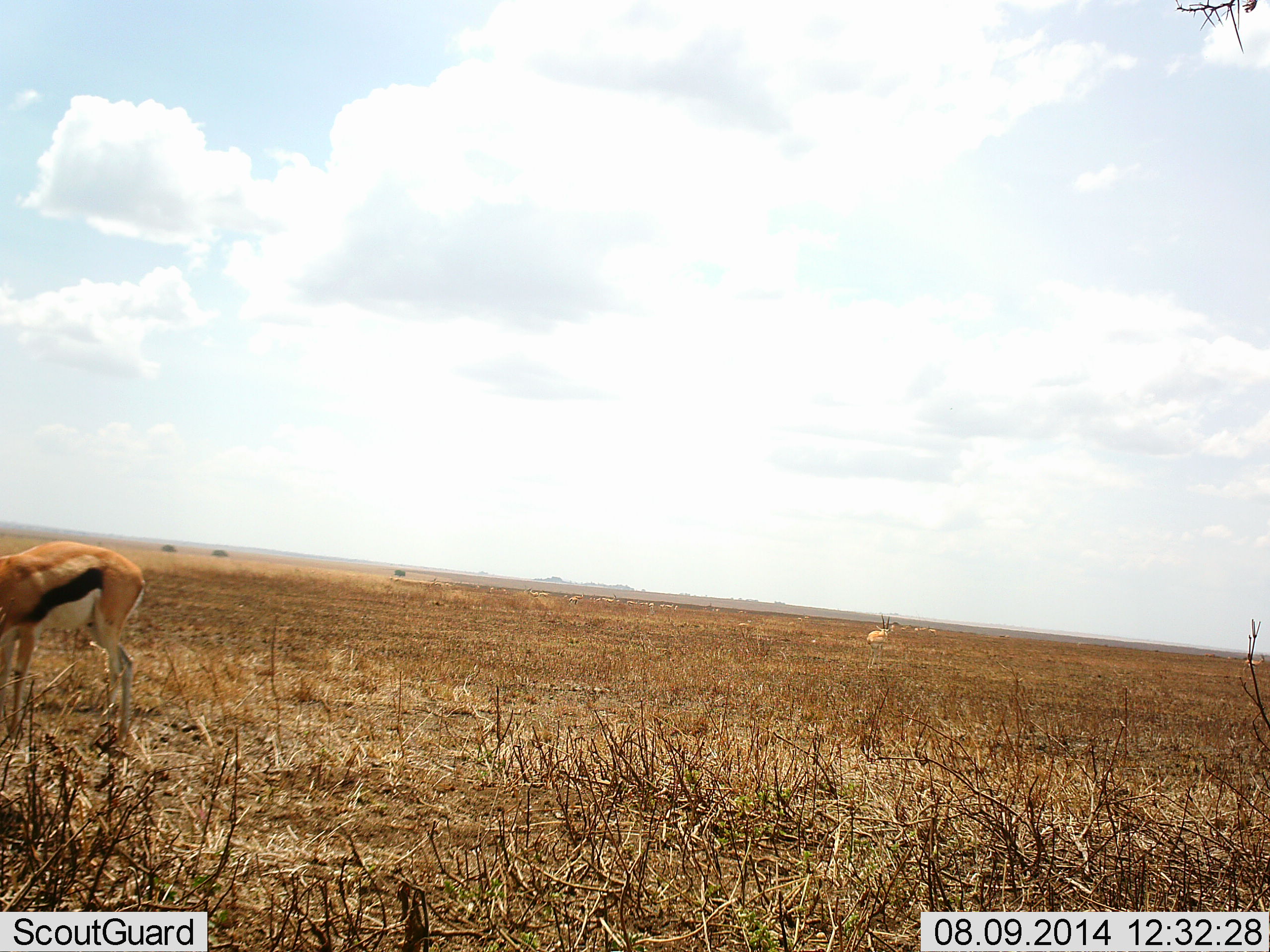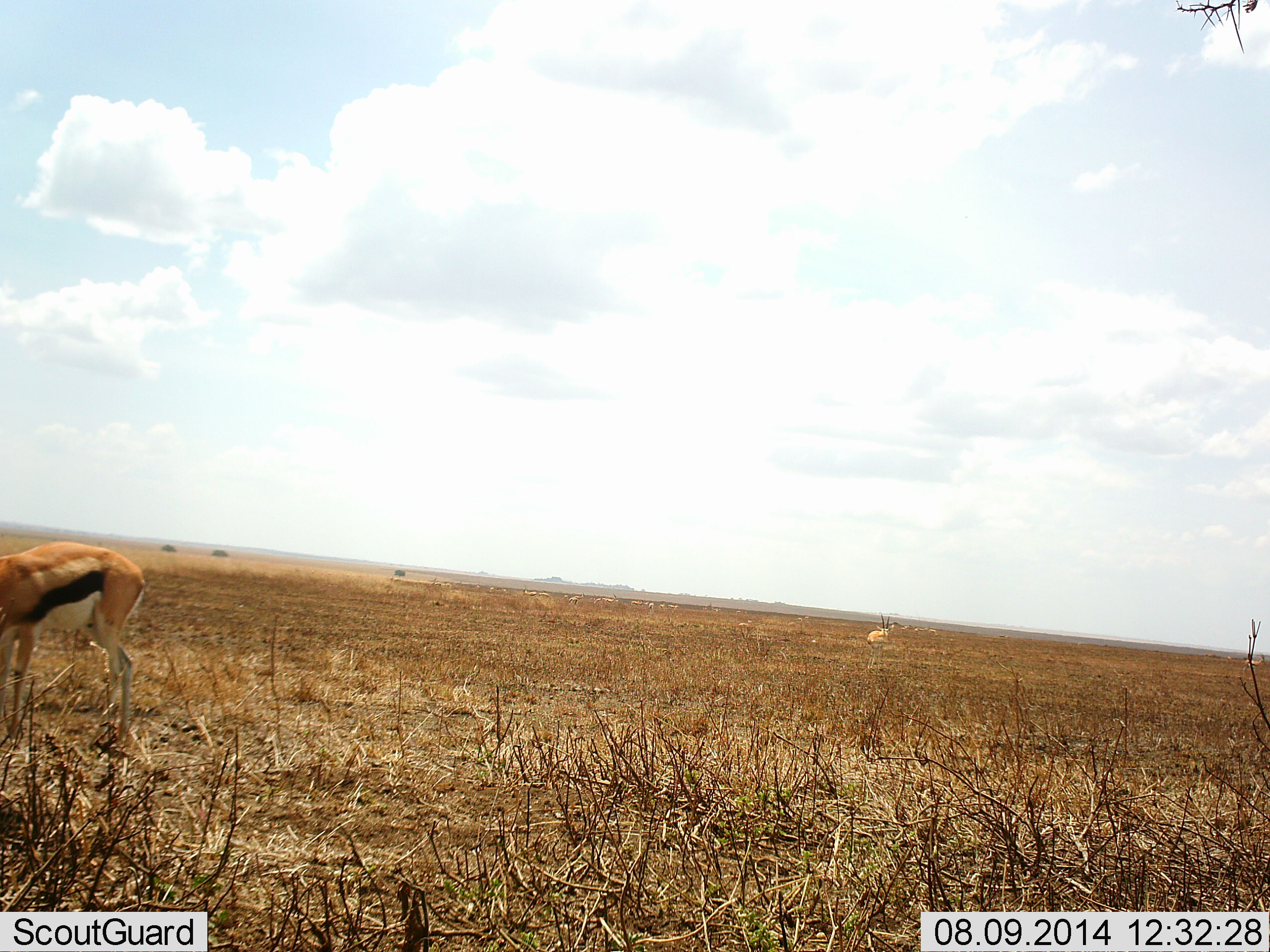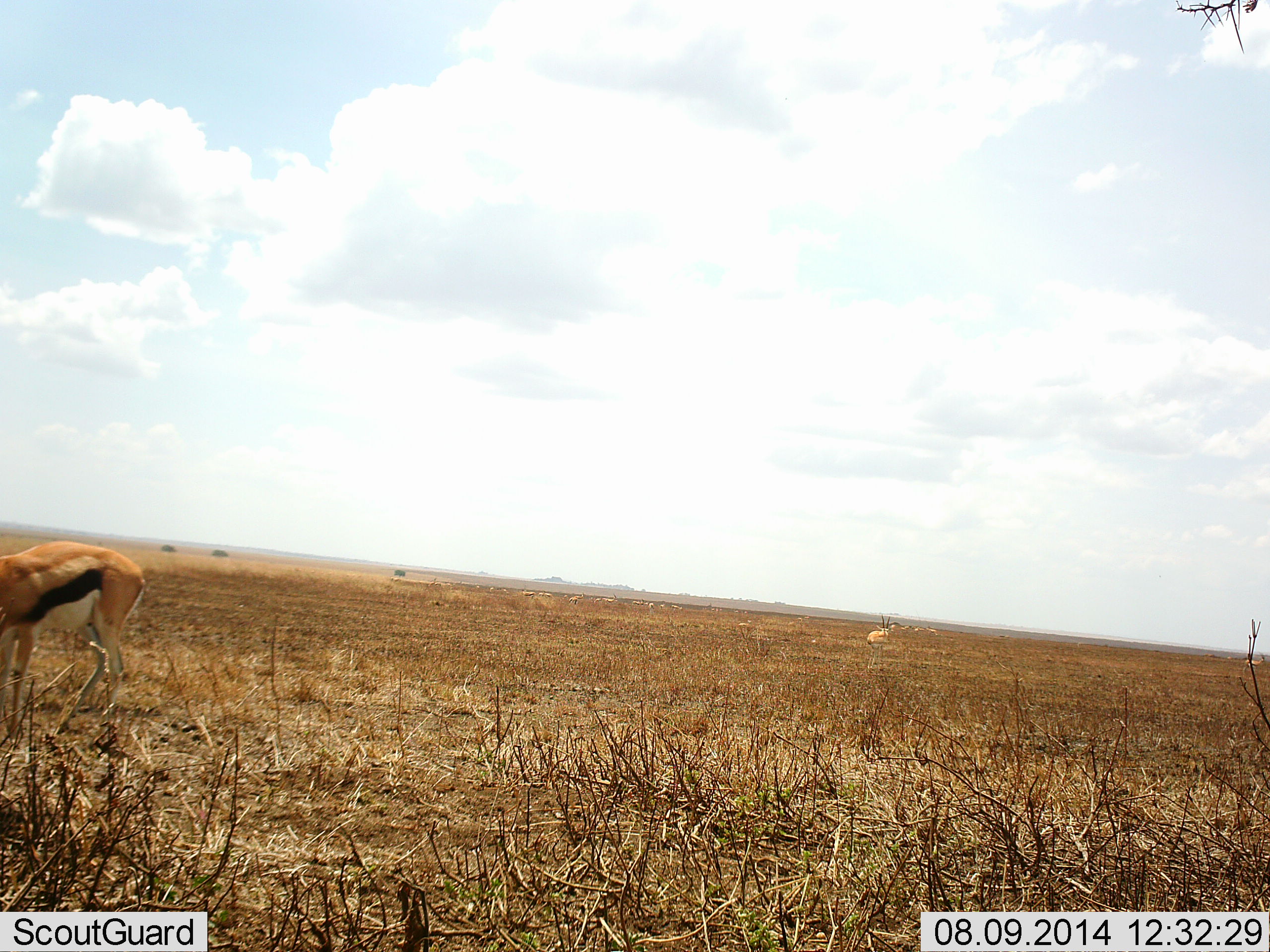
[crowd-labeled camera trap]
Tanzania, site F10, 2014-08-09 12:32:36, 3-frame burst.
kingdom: Animalia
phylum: Chordata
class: Mammalia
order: Artiodactyla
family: Bovidae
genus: Eudorcas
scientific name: Eudorcas thomsonii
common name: thomson's gazelle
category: gazellethomsons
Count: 2.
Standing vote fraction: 80%.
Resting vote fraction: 30%.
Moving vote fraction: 0%.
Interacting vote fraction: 0%.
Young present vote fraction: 0%.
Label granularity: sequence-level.